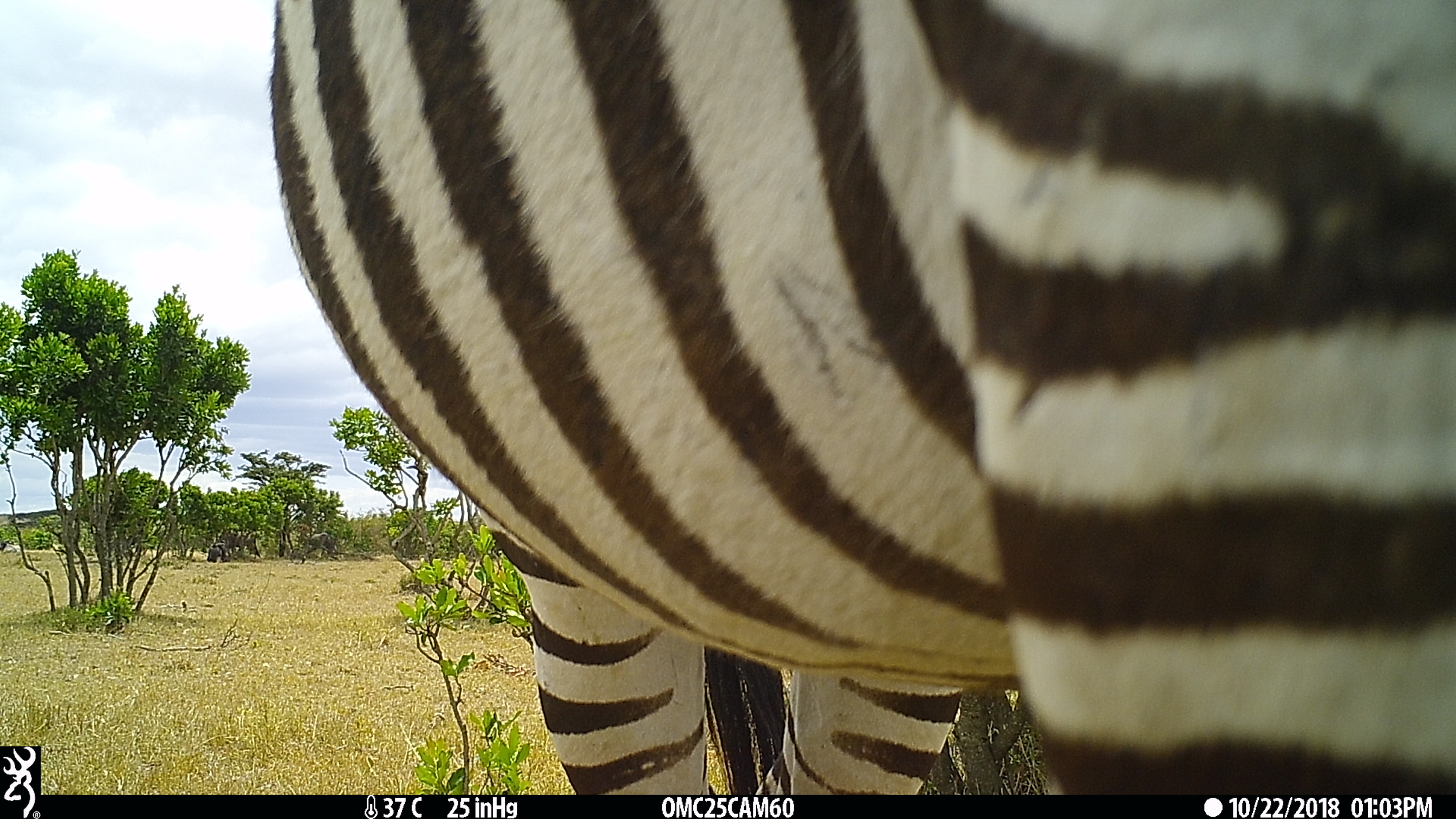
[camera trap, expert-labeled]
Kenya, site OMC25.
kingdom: Animalia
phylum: Chordata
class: Mammalia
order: Perissodactyla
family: Equidae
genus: Equus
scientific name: Equus quagga burchellii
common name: burchell's zebra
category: zebra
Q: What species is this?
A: Zebra (burchell's zebra) (Equus quagga burchellii).